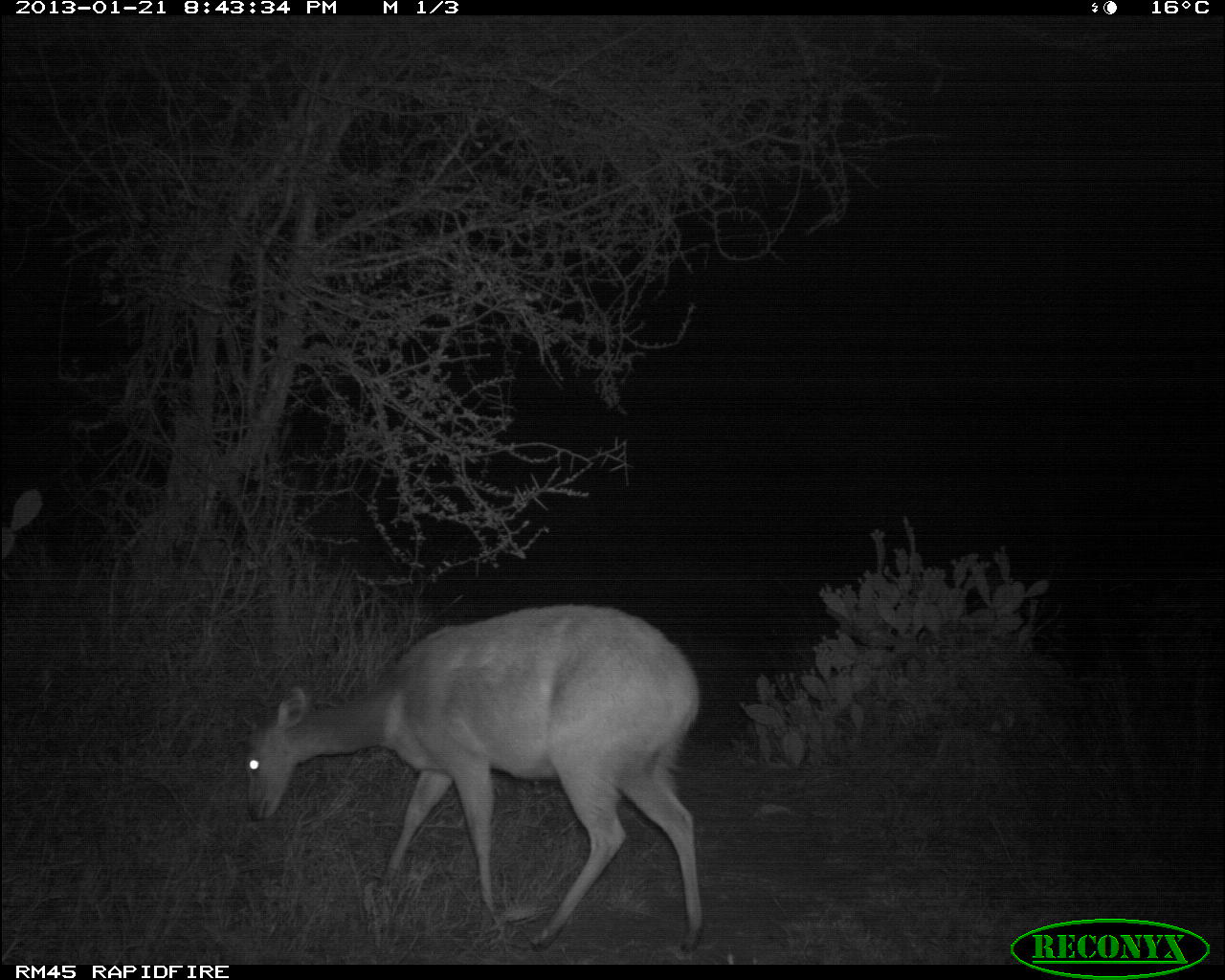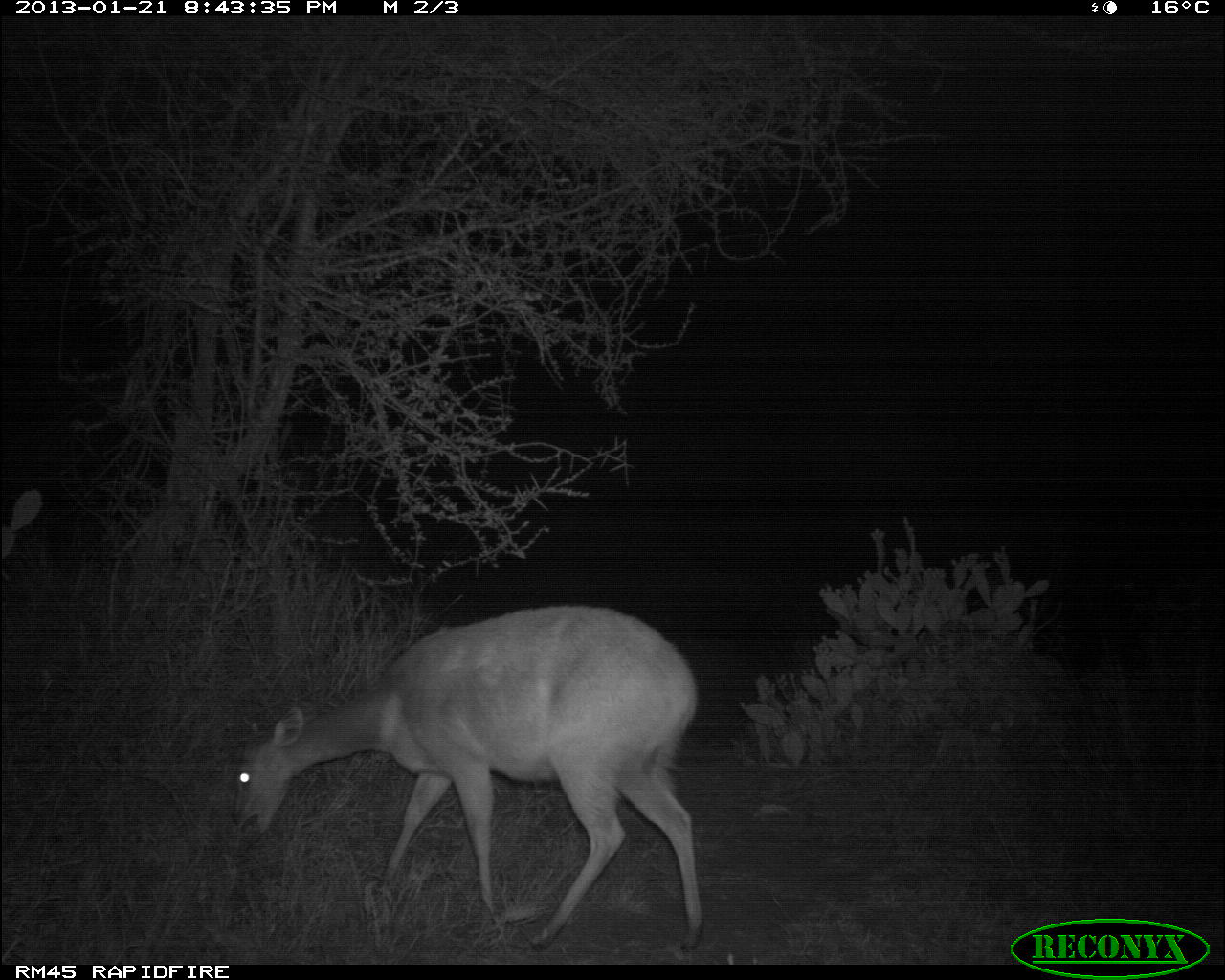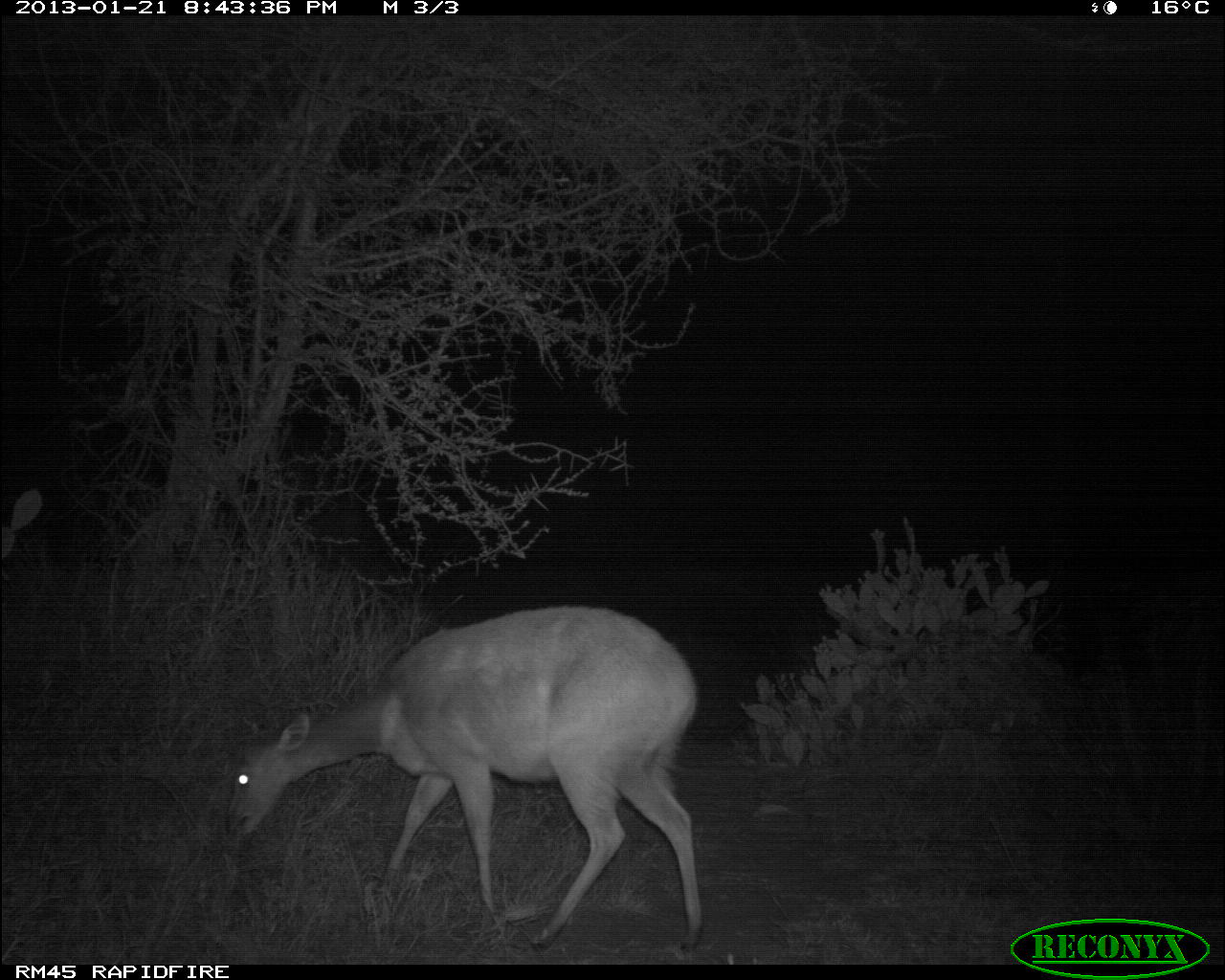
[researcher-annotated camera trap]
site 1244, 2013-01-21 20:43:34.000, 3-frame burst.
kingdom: Animalia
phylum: Chordata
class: Mammalia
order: Artiodactyla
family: Bovidae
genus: Tragelaphus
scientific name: Tragelaphus scriptus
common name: bushbuck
Tragelaphus scriptus (bushbuck), count 1.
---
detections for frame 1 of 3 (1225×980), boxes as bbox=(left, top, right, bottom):
tragelaphus scriptus: bbox=(242, 601, 709, 957)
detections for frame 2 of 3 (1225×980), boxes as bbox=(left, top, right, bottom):
tragelaphus scriptus: bbox=(231, 602, 700, 953)